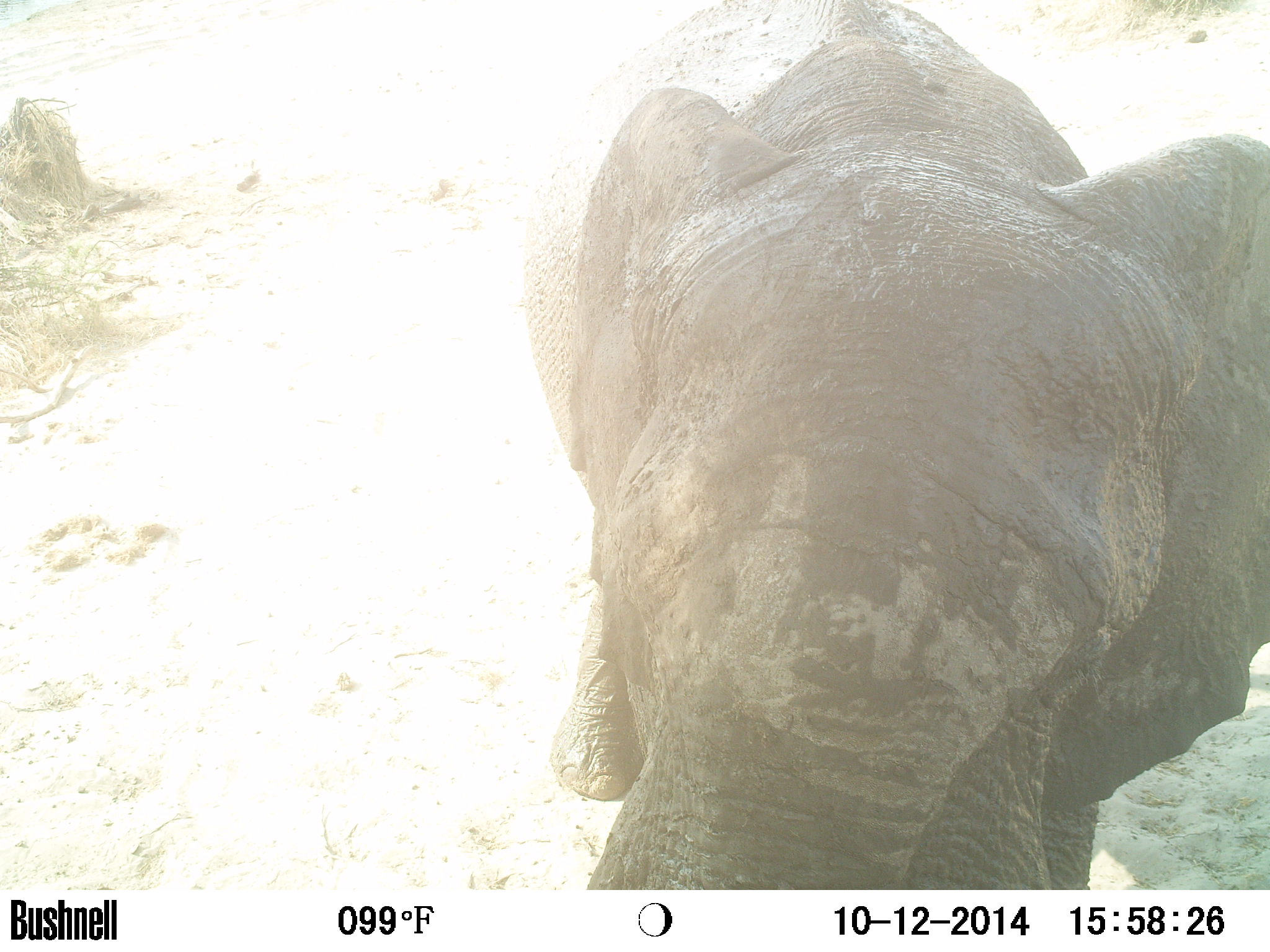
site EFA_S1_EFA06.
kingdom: Animalia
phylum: Chordata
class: Mammalia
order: Proboscidea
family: Elephantidae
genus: Loxodonta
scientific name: Loxodonta africana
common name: african bush elephant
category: elephant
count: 1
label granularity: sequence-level